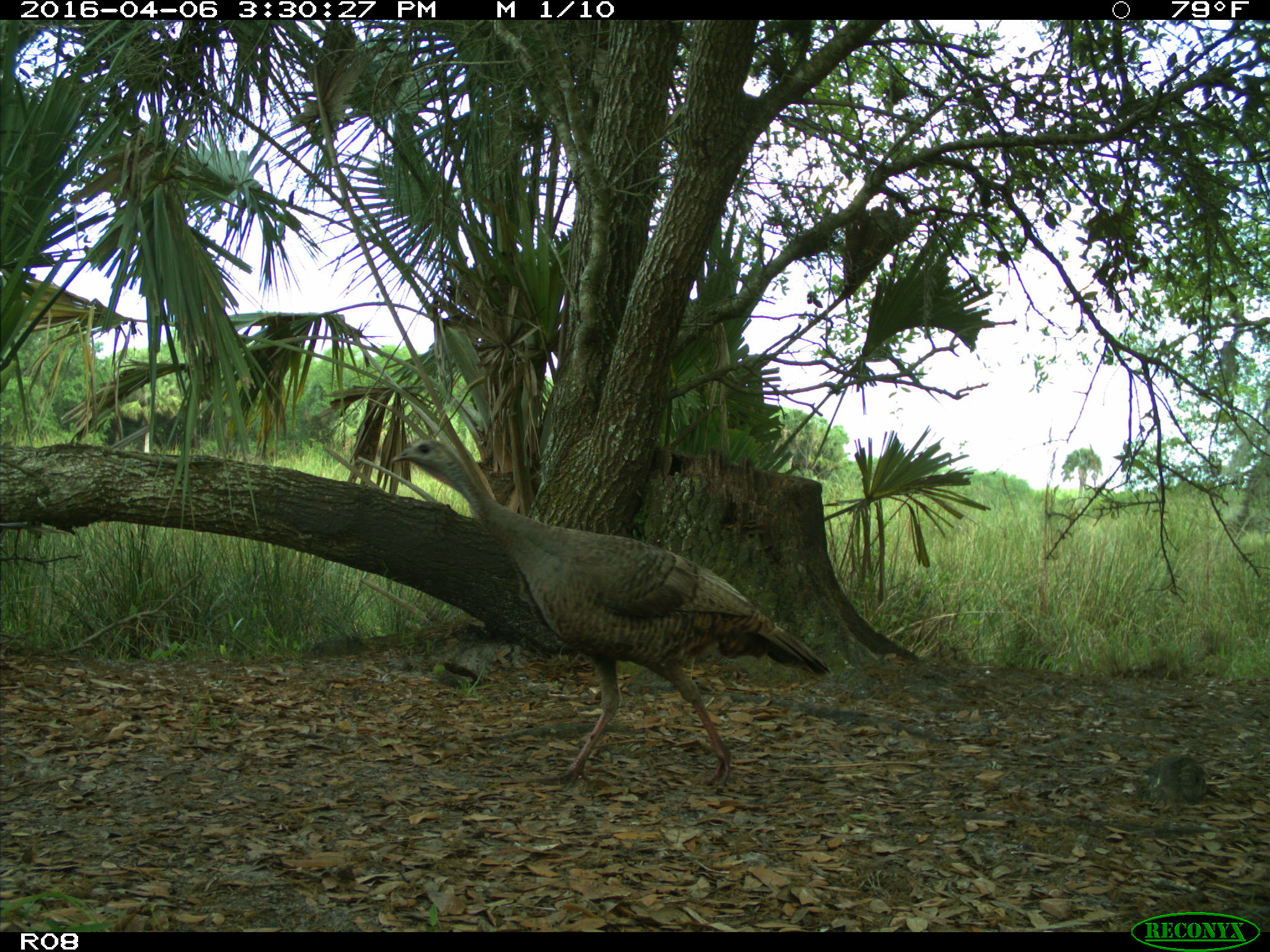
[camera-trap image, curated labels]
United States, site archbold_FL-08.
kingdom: Animalia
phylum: Chordata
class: Aves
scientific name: Aves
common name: birds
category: unidentified bird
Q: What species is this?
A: Unidentified bird (birds) (Aves).